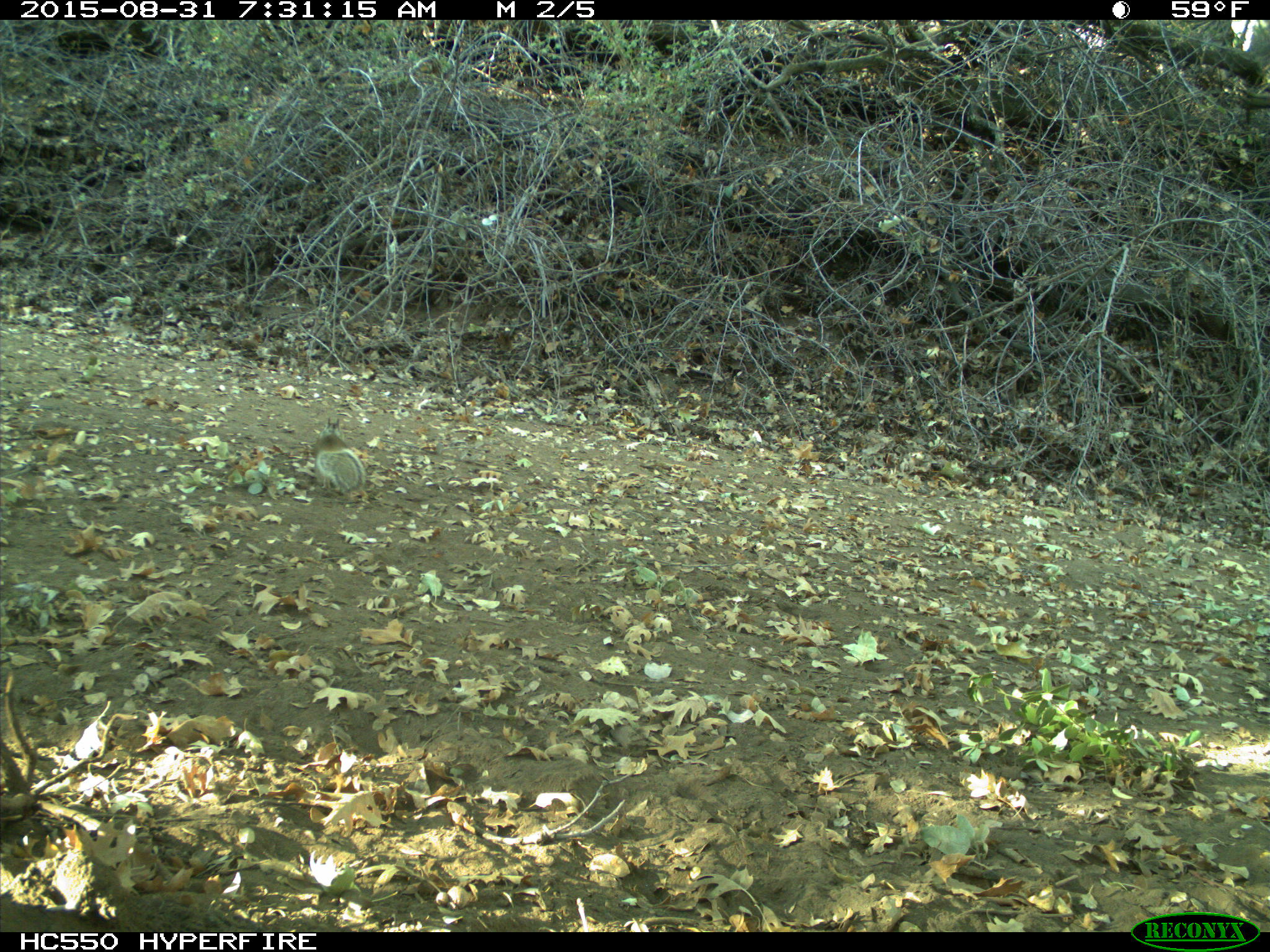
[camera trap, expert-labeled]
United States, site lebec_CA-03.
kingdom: Animalia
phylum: Chordata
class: Mammalia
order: Rodentia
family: Sciuridae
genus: Otospermophilus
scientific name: Otospermophilus beecheyi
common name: california ground squirrel